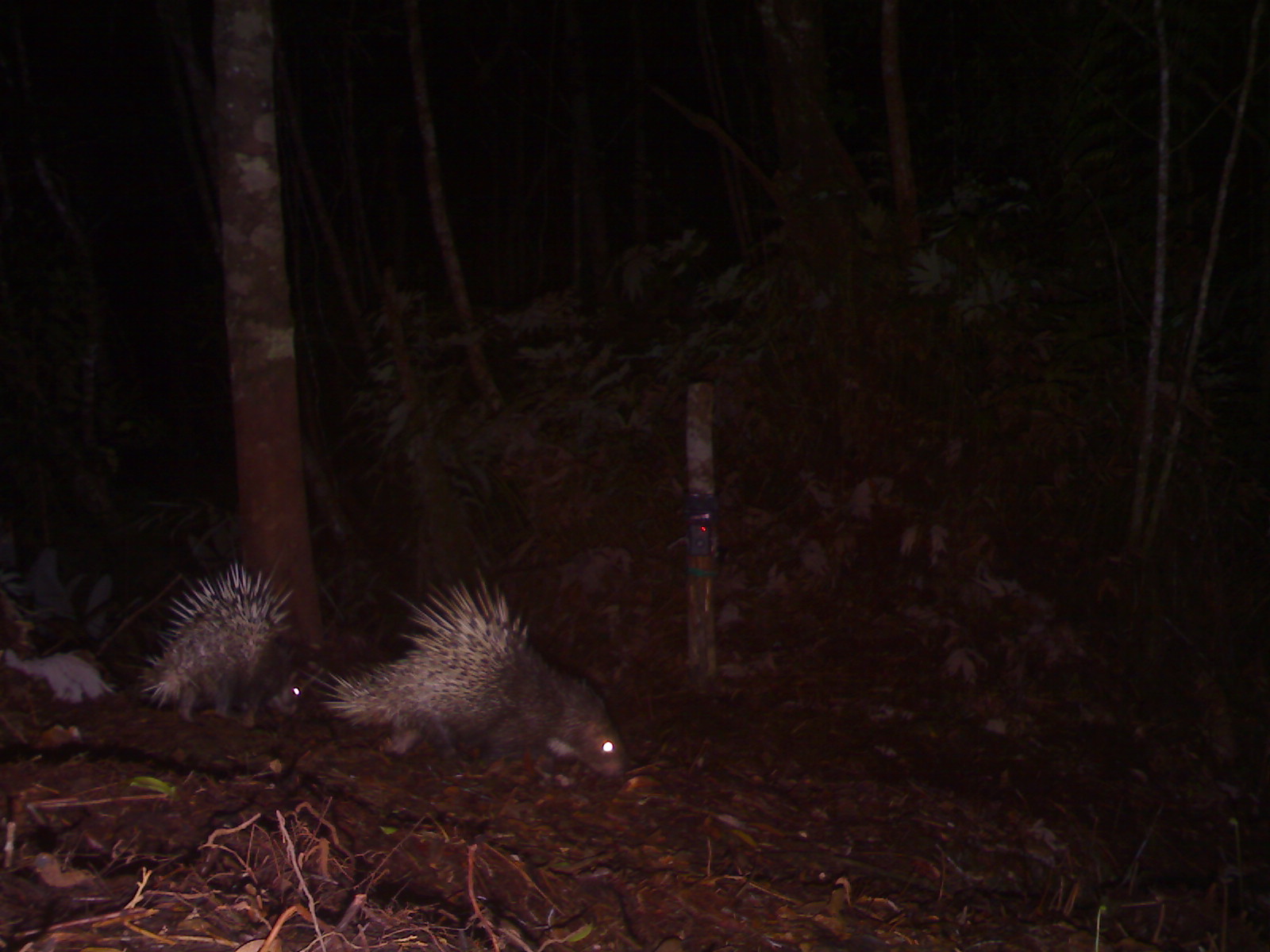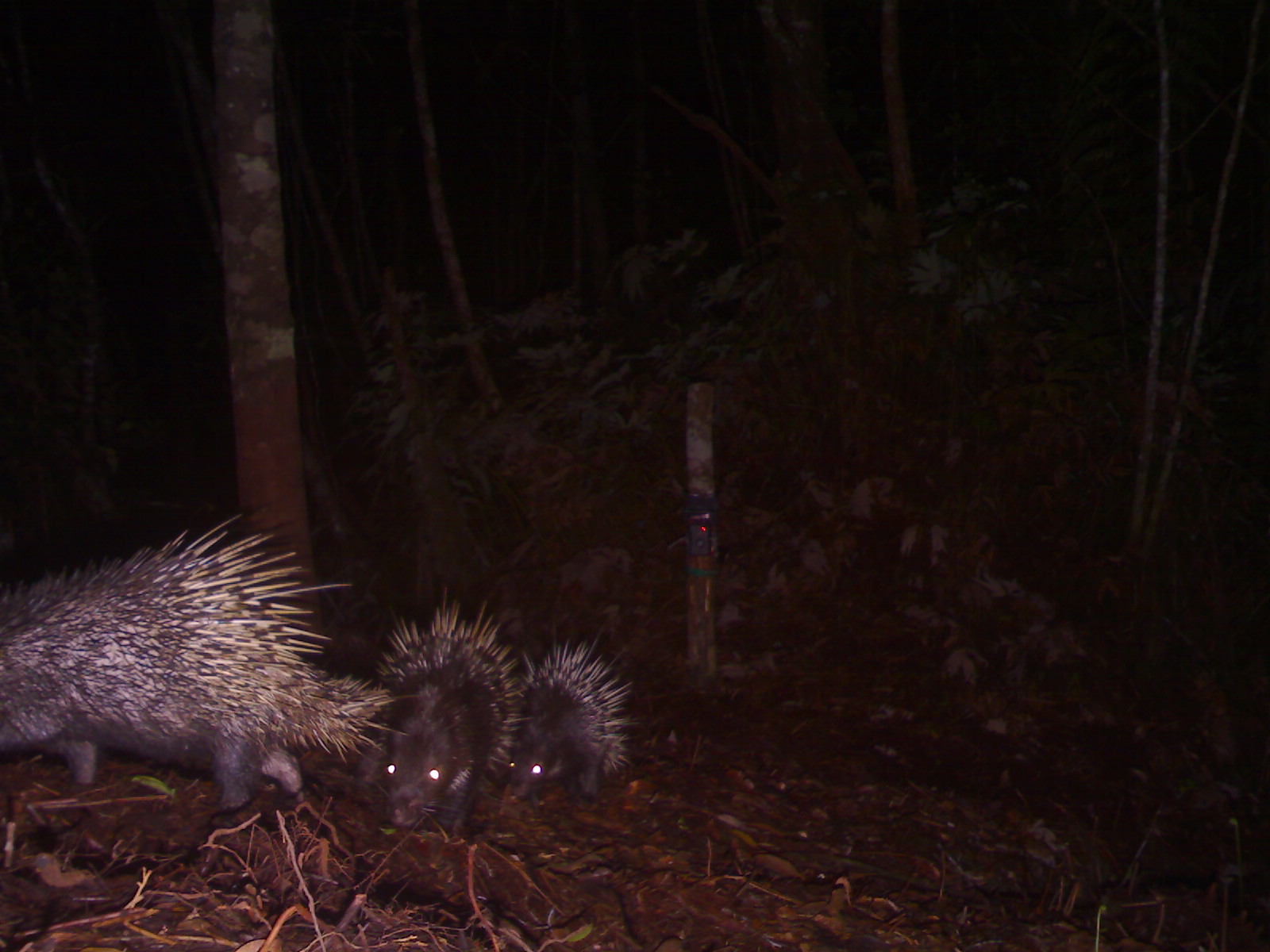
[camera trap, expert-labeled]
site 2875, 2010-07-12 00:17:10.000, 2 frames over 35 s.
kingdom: Animalia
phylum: Chordata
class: Mammalia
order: Rodentia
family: Hystricidae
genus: Hystrix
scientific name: Hystrix brachyura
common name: east asian porcupine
Hystrix brachyura (east asian porcupine), count 2.